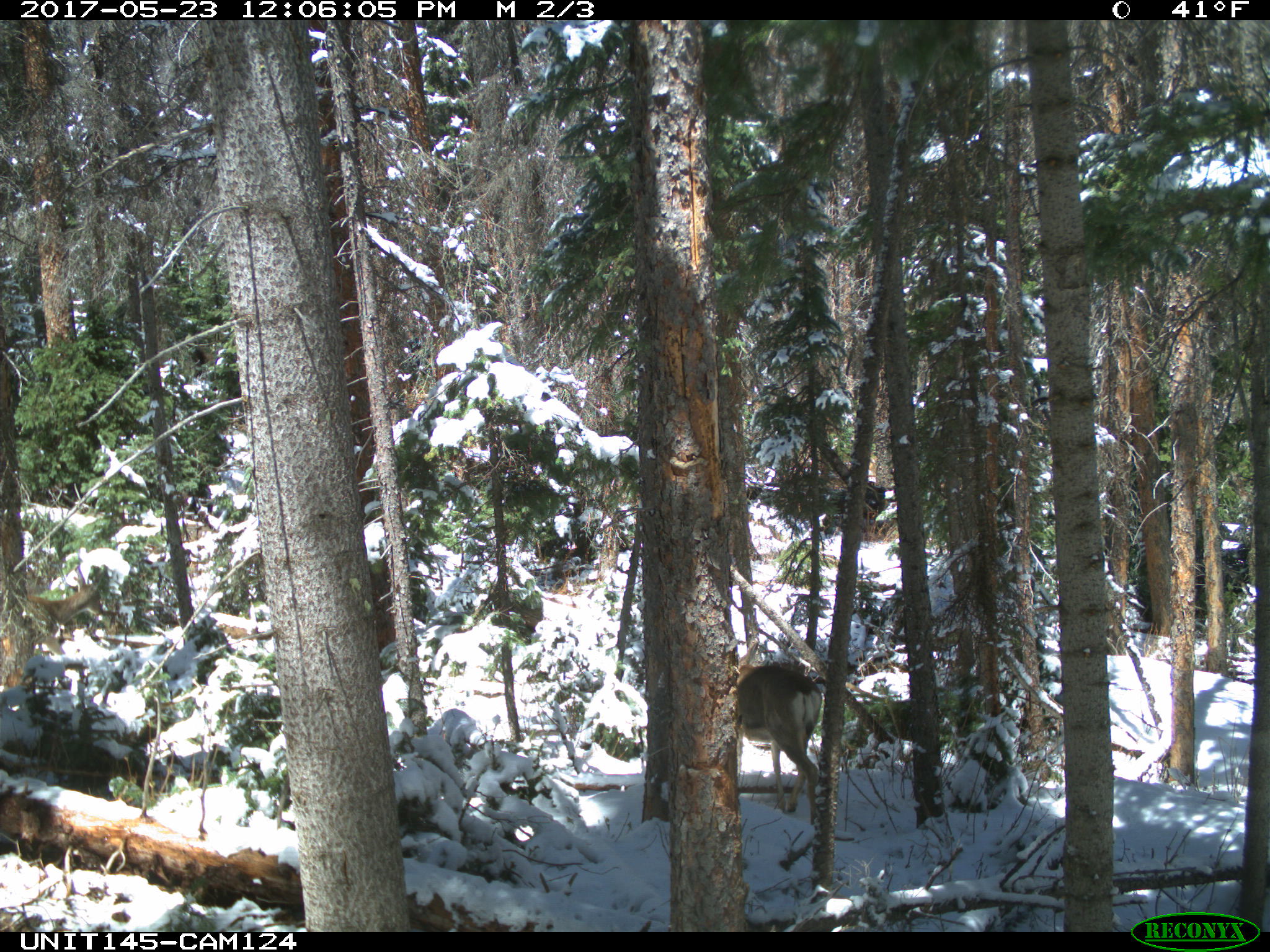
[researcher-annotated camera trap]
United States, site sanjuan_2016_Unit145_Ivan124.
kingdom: Animalia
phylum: Chordata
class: Mammalia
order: Artiodactyla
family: Cervidae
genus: Odocoileus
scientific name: Odocoileus hemionus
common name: mule deer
Odocoileus hemionus (mule deer).